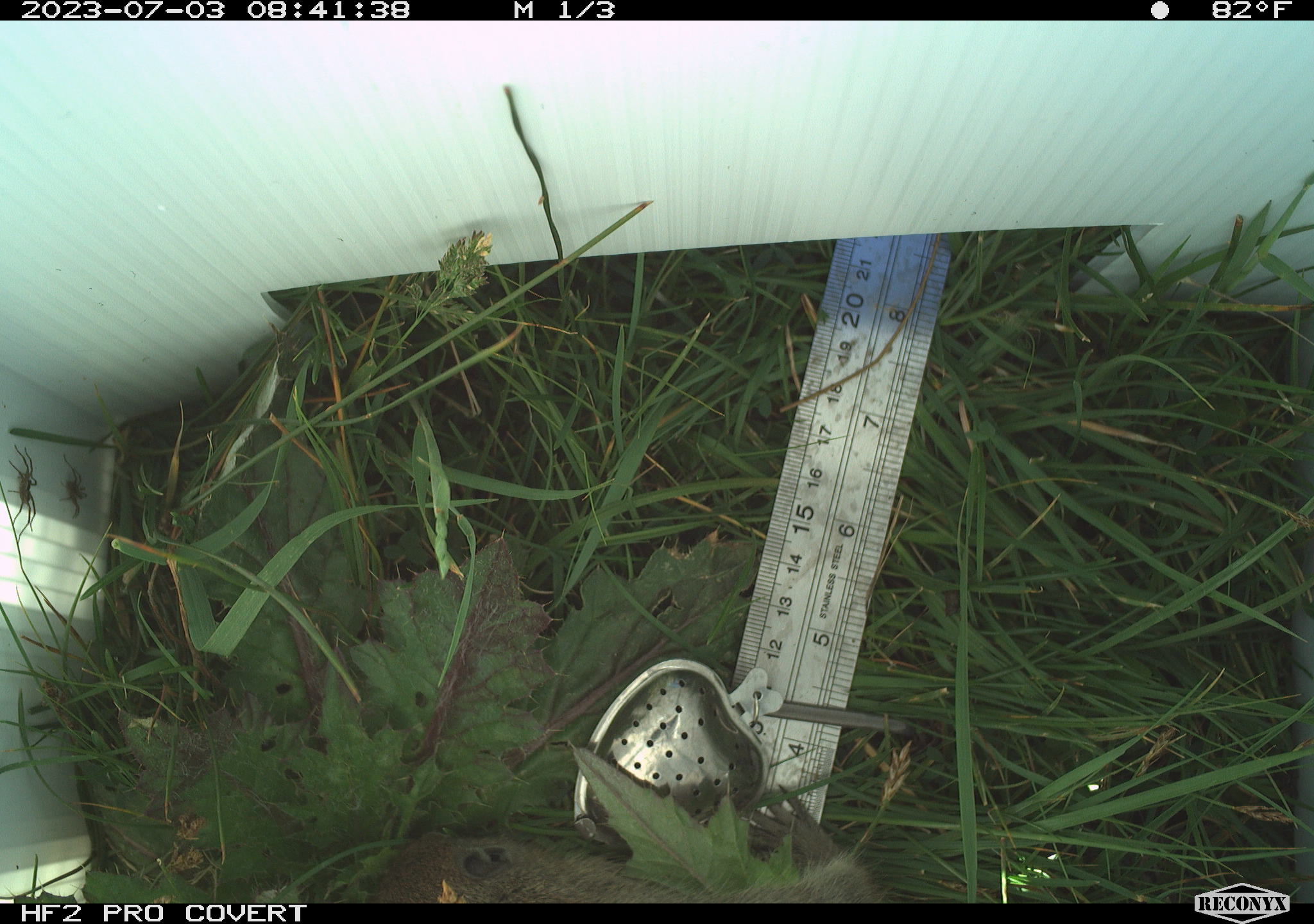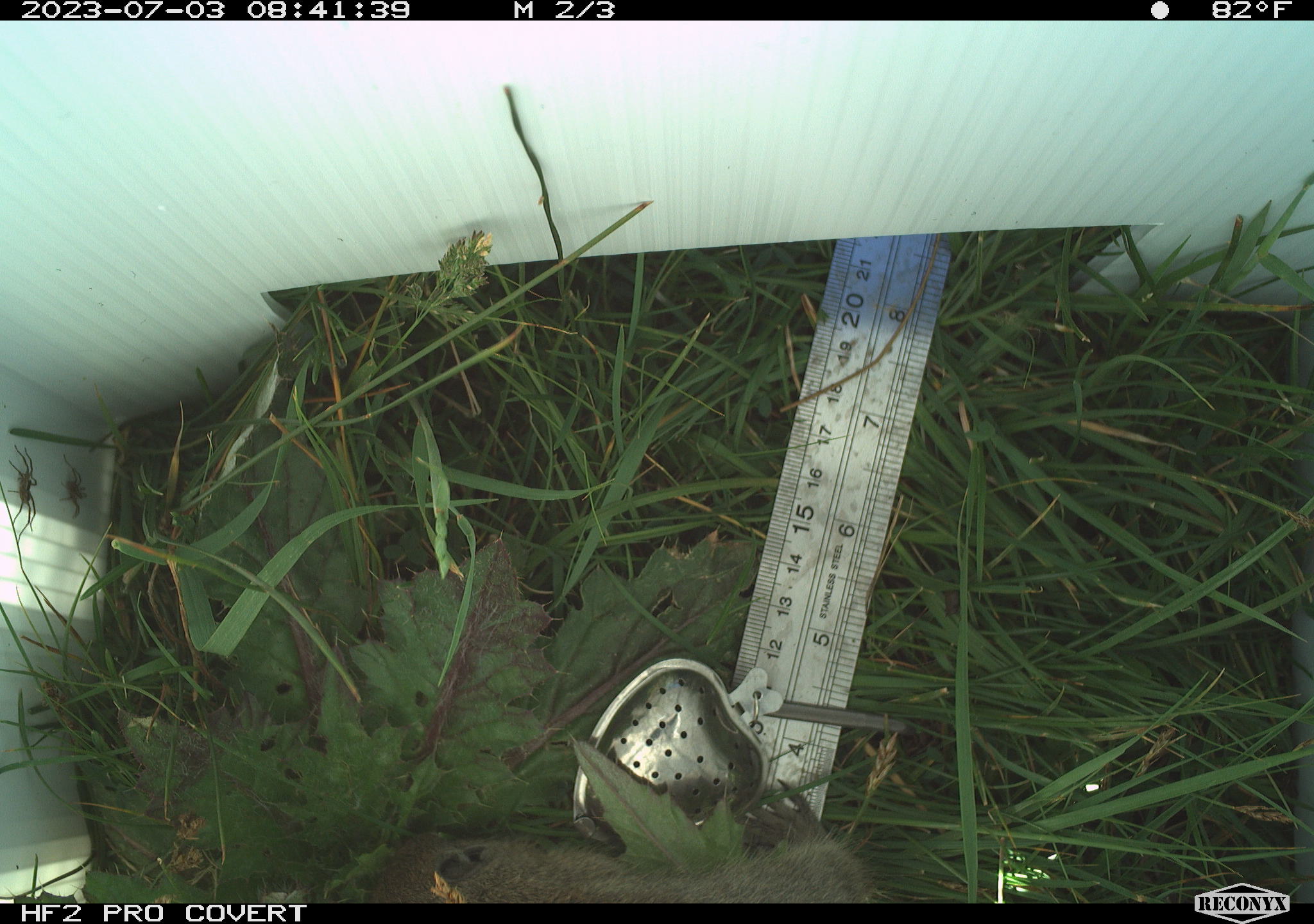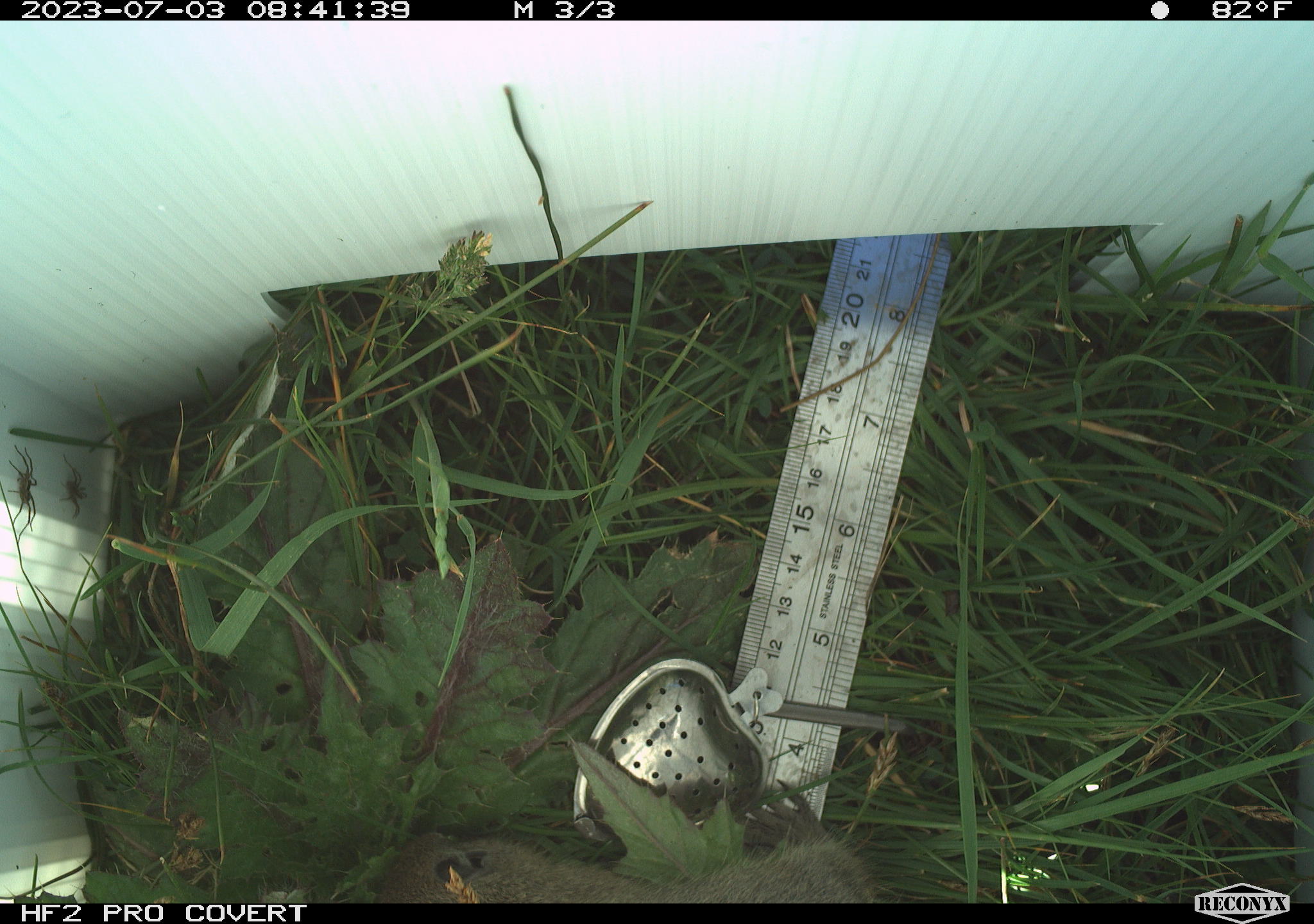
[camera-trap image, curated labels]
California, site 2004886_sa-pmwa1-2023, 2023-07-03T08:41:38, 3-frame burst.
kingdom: Animalia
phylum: Chordata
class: Mammalia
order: Rodentia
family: Sciuridae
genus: Urocitellus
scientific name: Urocitellus beldingi beldingi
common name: belding's ground squirrel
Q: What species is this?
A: Belding's ground squirrel (Urocitellus beldingi beldingi).